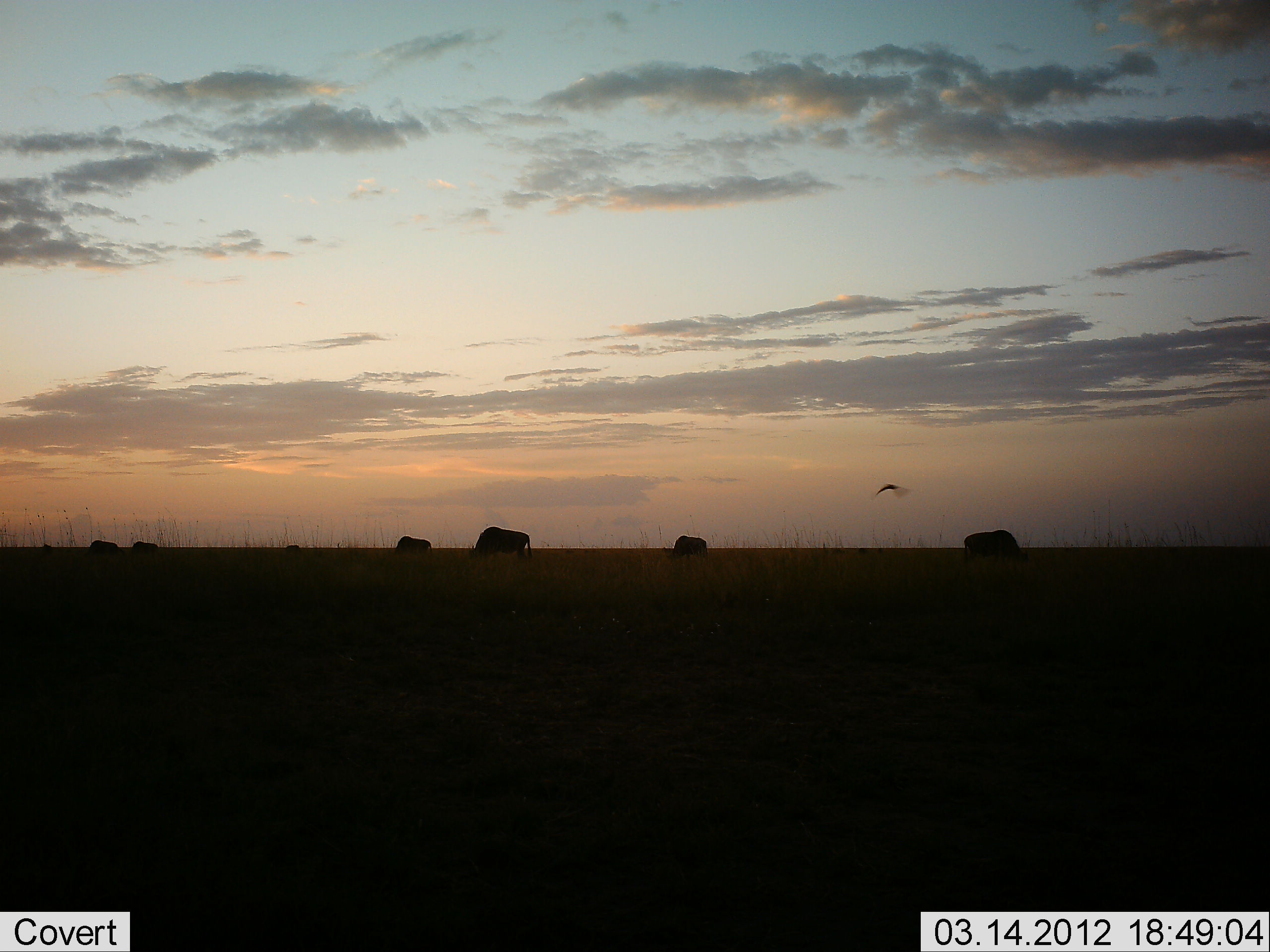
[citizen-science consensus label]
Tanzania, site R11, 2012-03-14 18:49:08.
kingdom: Animalia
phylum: Chordata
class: Mammalia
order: Artiodactyla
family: Bovidae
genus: Connochaetes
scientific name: Connochaetes taurinus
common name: blue wildebeest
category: wildebeest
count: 6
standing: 19%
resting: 0%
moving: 14%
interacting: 0%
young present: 0%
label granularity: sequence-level